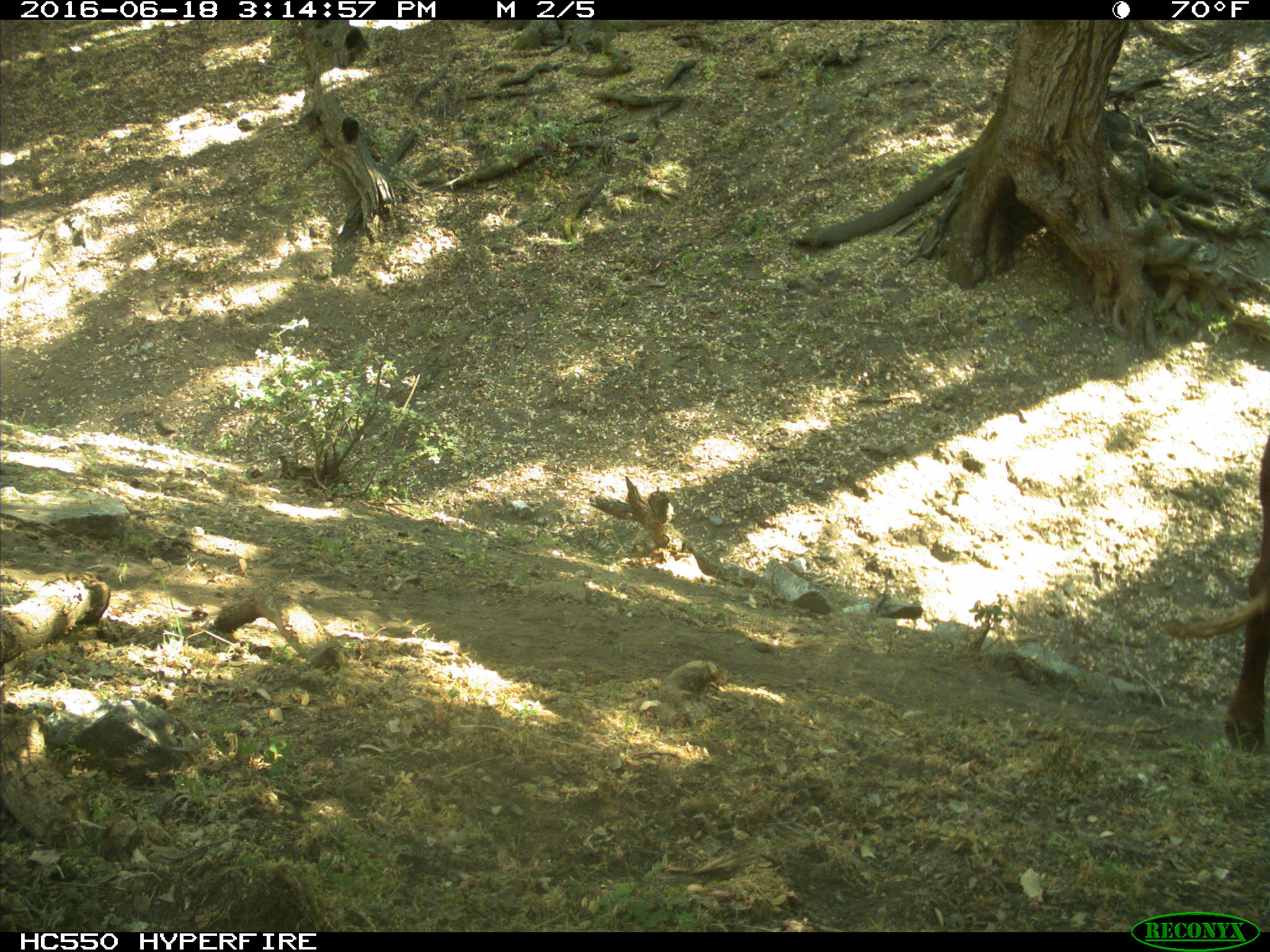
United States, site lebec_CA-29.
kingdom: Animalia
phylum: Chordata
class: Mammalia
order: Artiodactyla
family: Bovidae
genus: Bos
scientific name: Bos taurus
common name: domestic cow